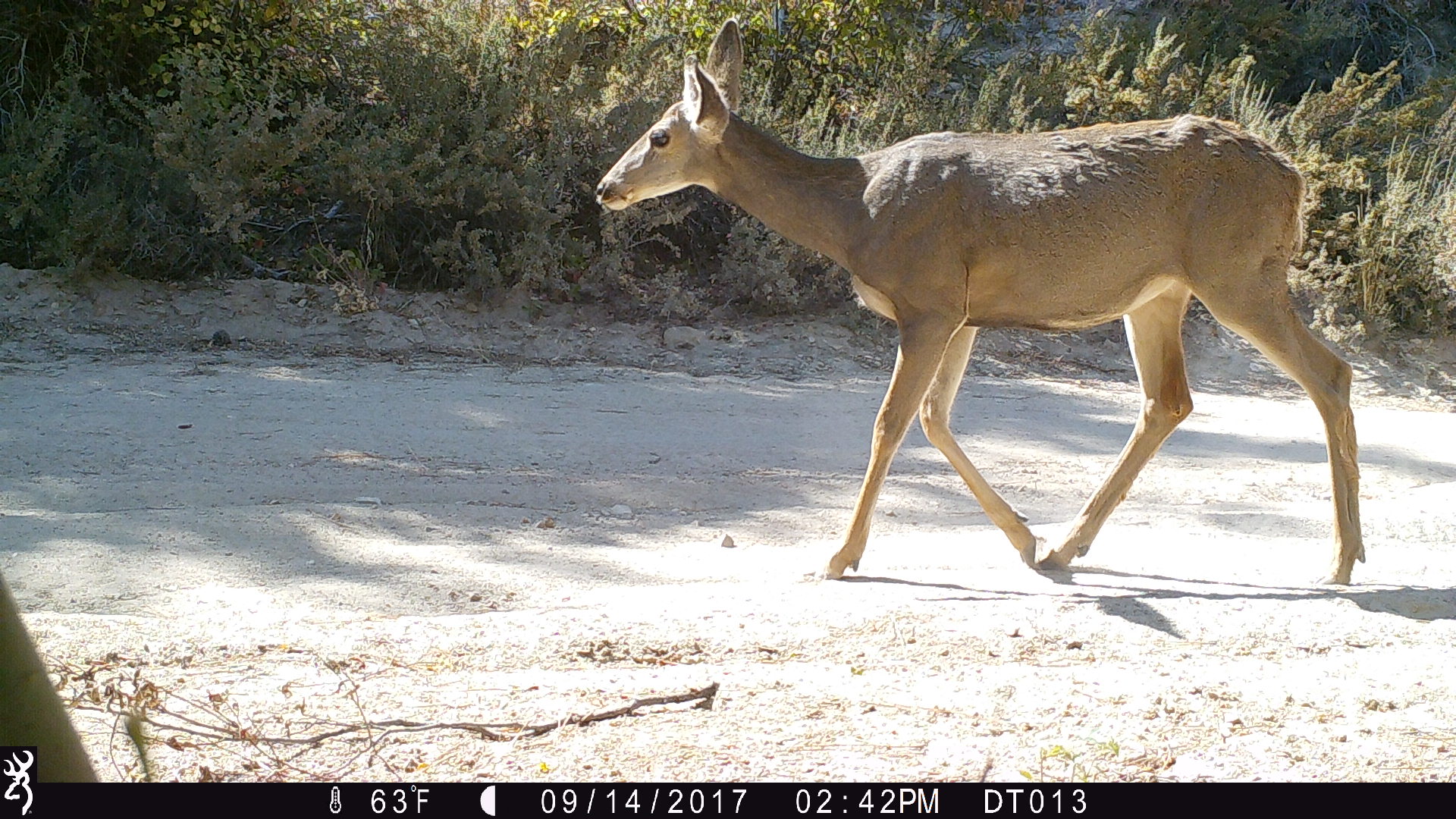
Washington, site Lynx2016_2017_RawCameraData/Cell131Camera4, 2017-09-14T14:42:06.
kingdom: Animalia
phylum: Chordata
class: Mammalia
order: Artiodactyla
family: Cervidae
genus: Odocoileus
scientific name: Odocoileus hemionus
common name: mule deer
Odocoileus hemionus (mule deer). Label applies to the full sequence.